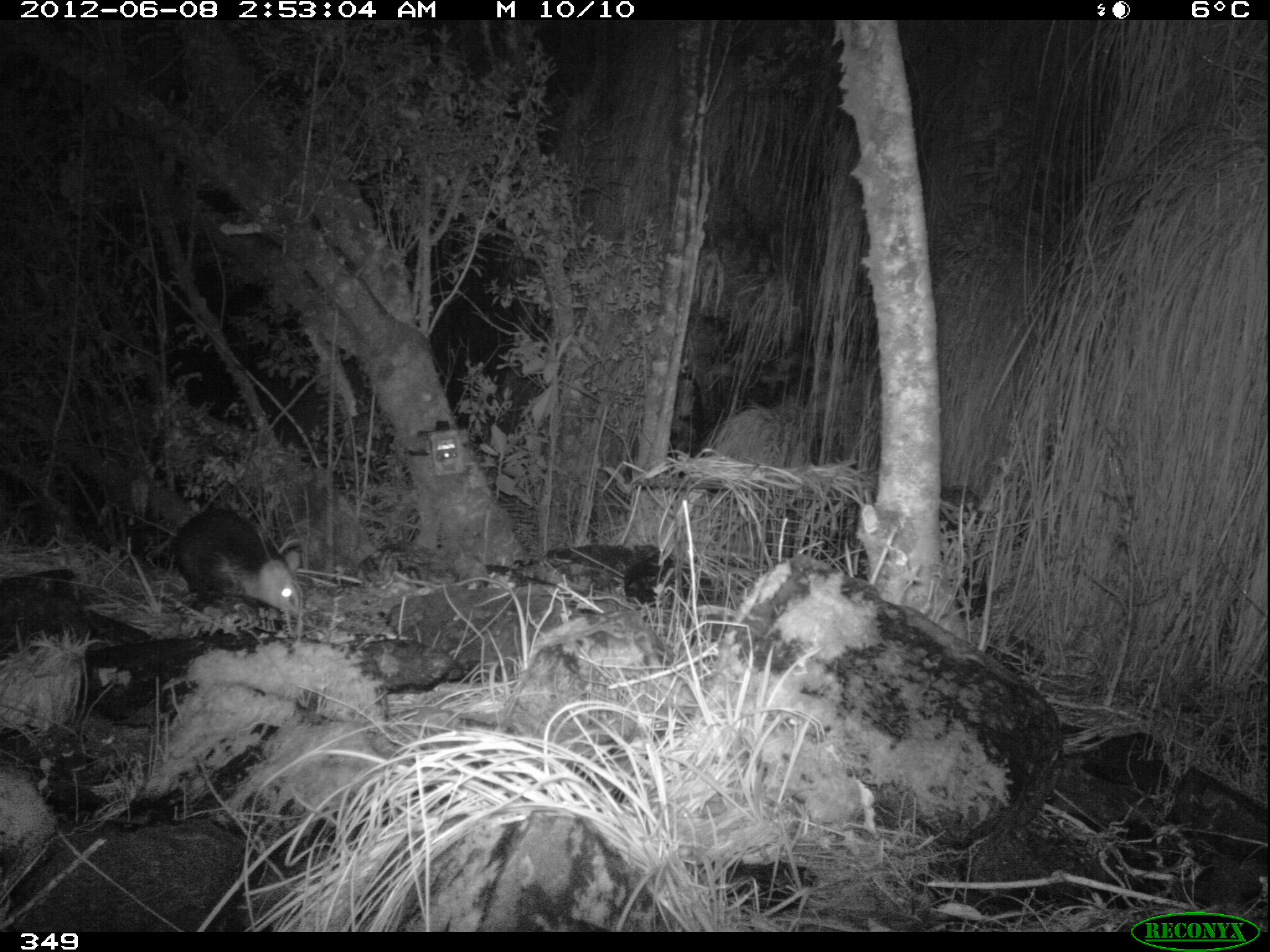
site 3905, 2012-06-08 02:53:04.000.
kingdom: Animalia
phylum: Chordata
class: Mammalia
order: Didelphimorphia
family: Didelphidae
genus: Didelphis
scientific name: Didelphis pernigra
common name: andean white-eared opossum